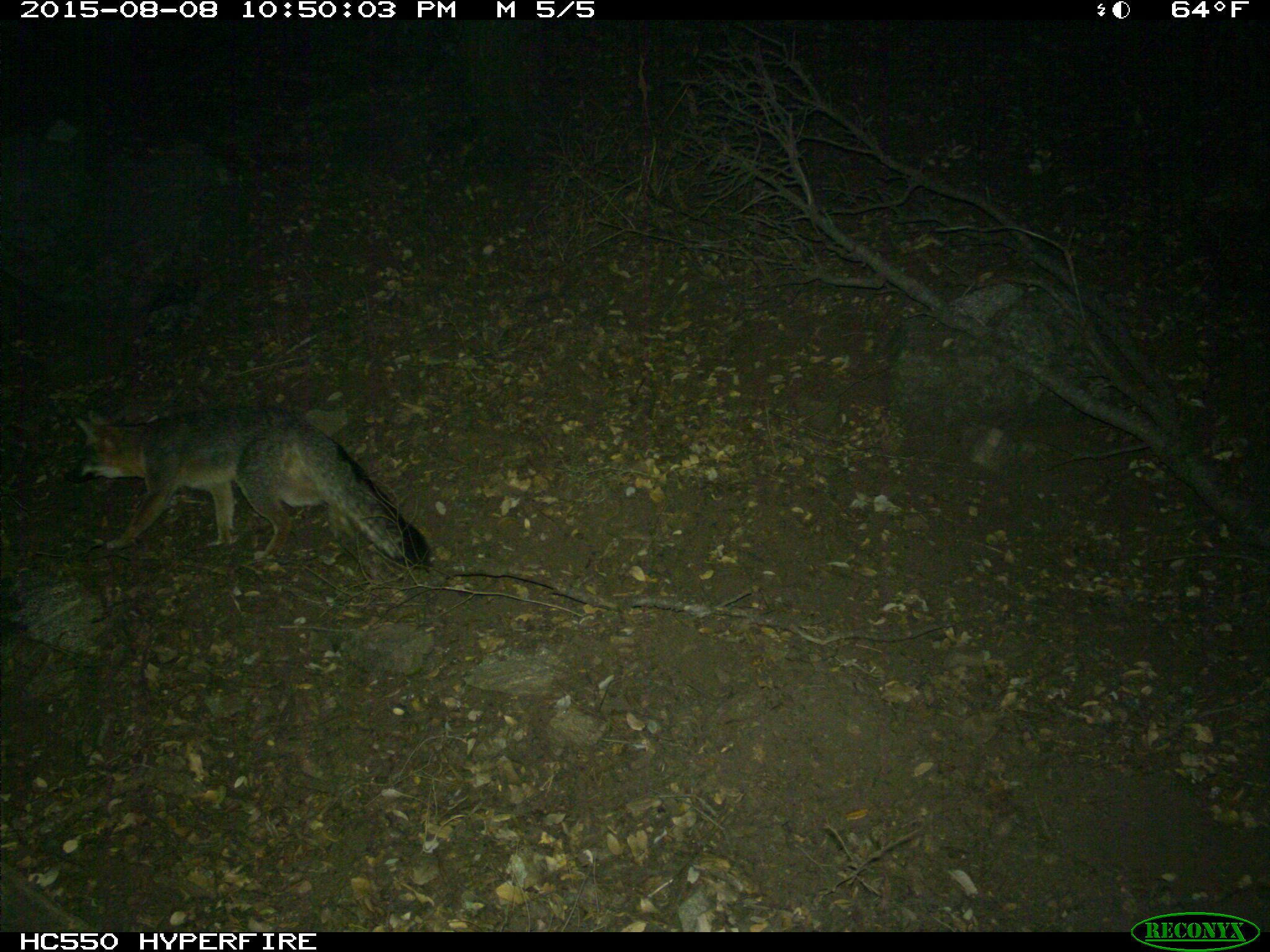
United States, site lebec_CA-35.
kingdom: Animalia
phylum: Chordata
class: Mammalia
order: Carnivora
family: Canidae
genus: Urocyon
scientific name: Urocyon cinereoargenteus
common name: gray fox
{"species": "Urocyon cinereoargenteus (gray fox)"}